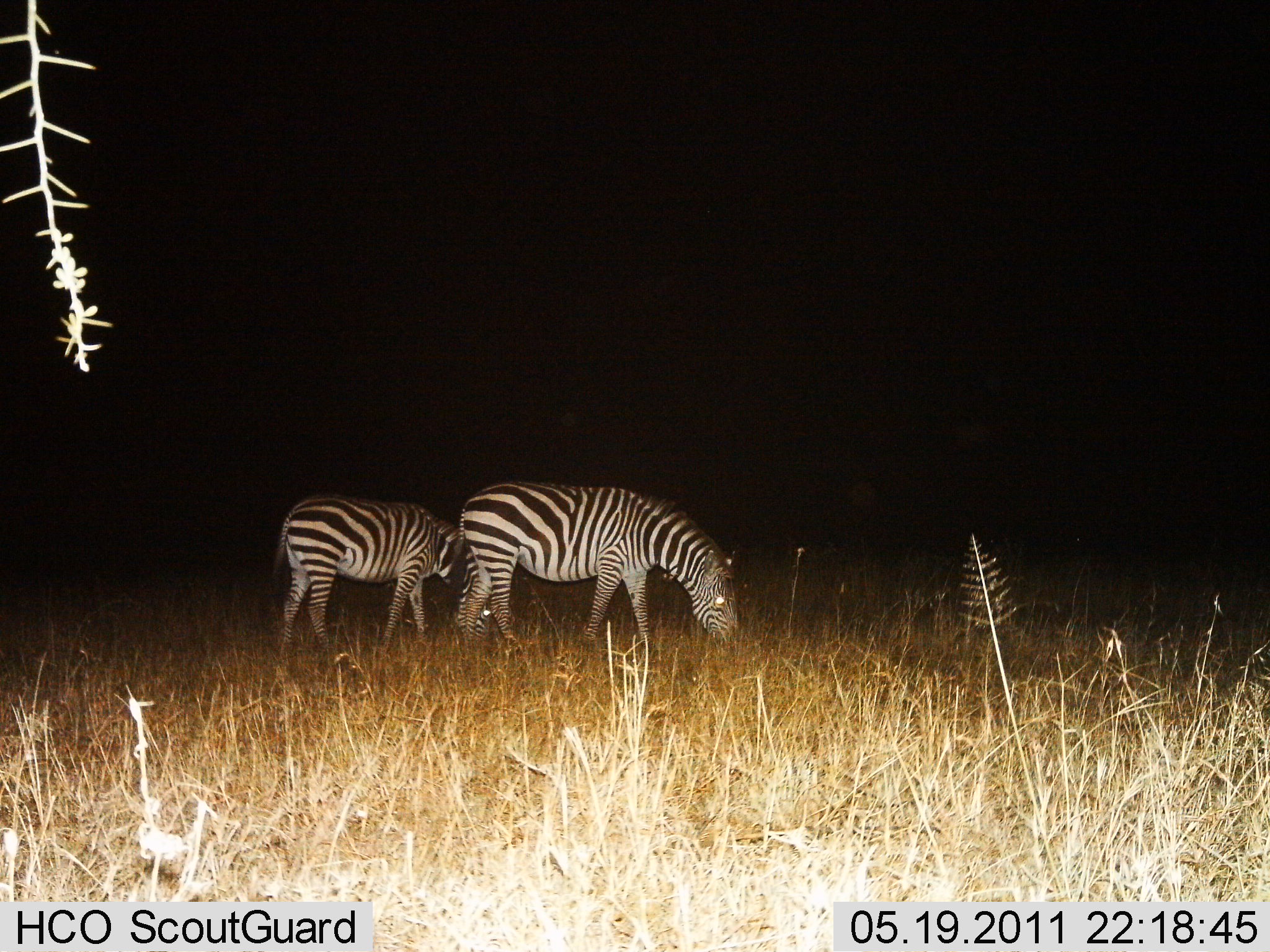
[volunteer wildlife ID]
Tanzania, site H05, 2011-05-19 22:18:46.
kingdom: Animalia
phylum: Chordata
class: Mammalia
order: Perissodactyla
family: Equidae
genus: Equus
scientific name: Equus quagga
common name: plains zebra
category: zebra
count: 2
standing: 45%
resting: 0%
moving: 0%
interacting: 0%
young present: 0%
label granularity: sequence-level